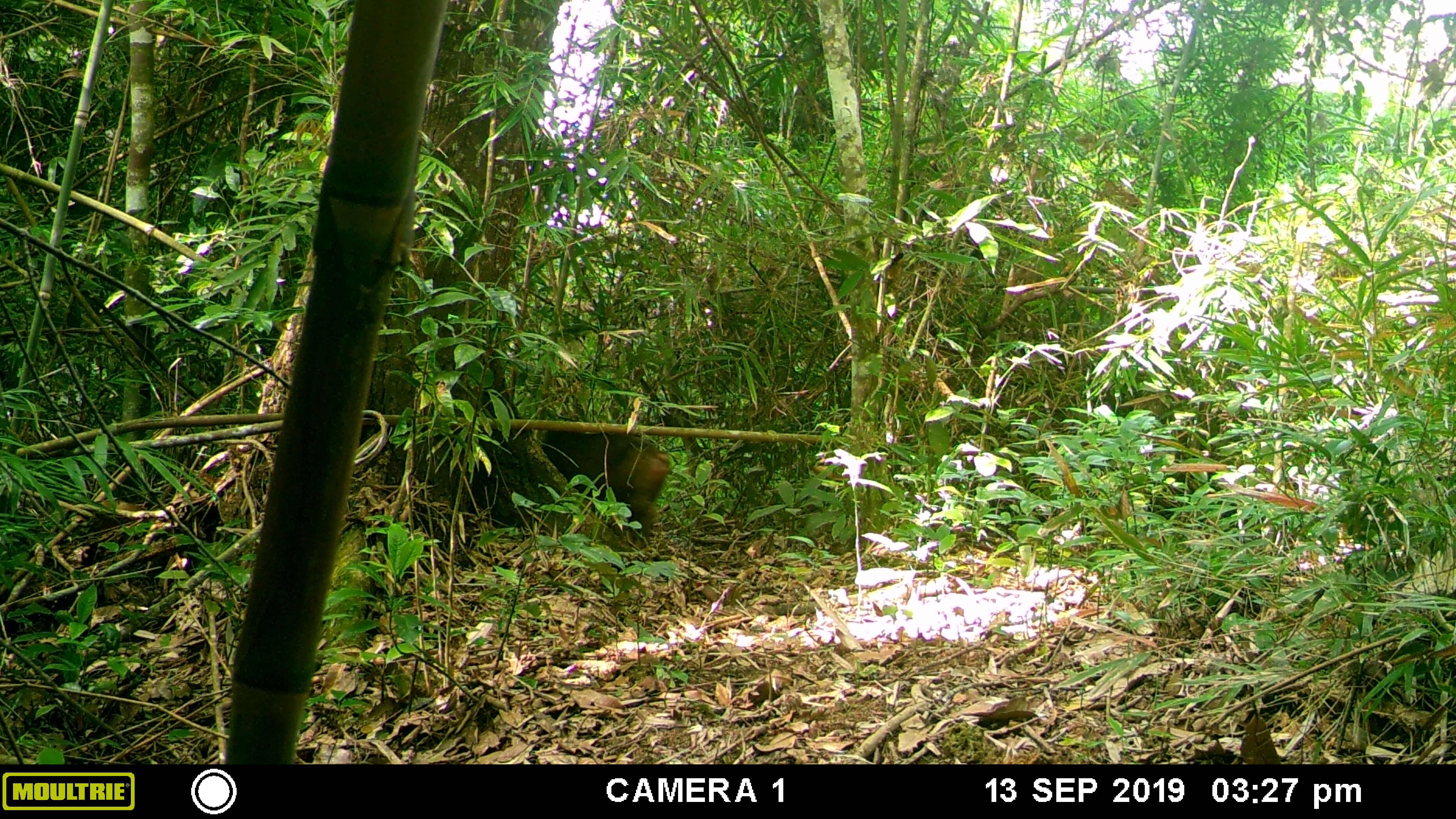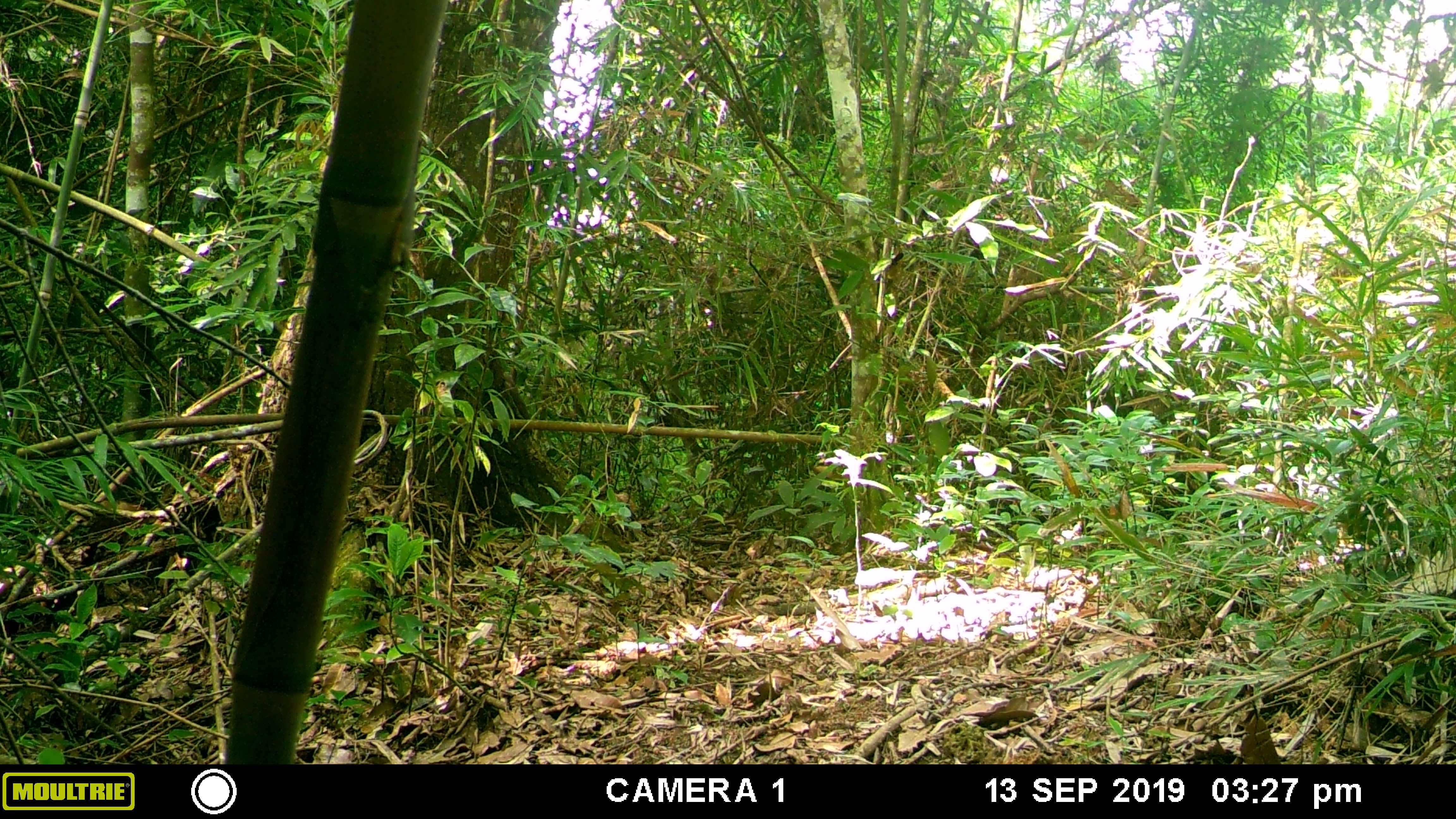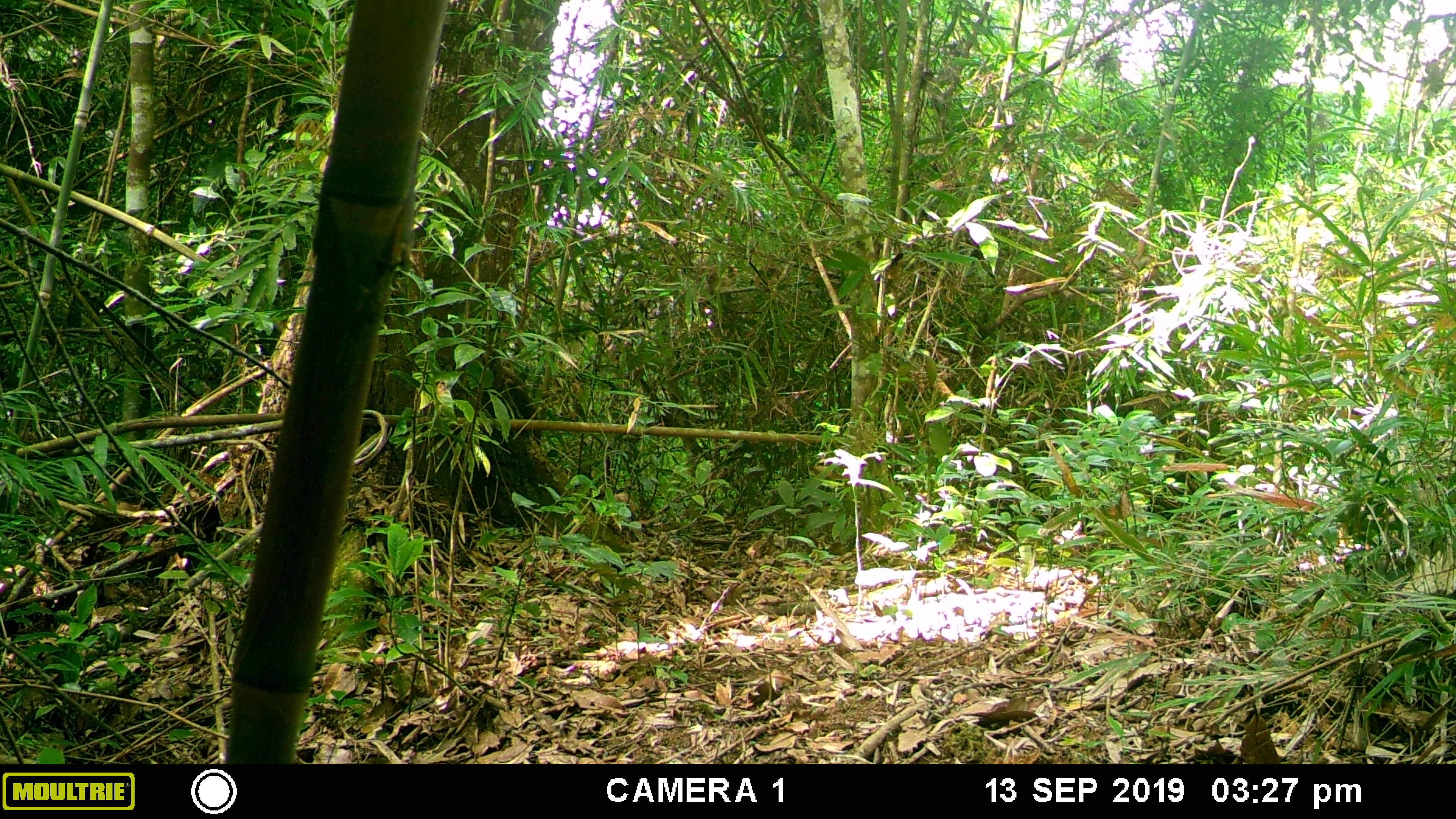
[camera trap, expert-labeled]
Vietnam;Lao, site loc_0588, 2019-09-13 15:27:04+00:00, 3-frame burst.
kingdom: Animalia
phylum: Chordata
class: Mammalia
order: Primates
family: Cercopithecidae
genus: Macaca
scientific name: Macaca arctoides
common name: stump-tailed macaque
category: stump tailed macaque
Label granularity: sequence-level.